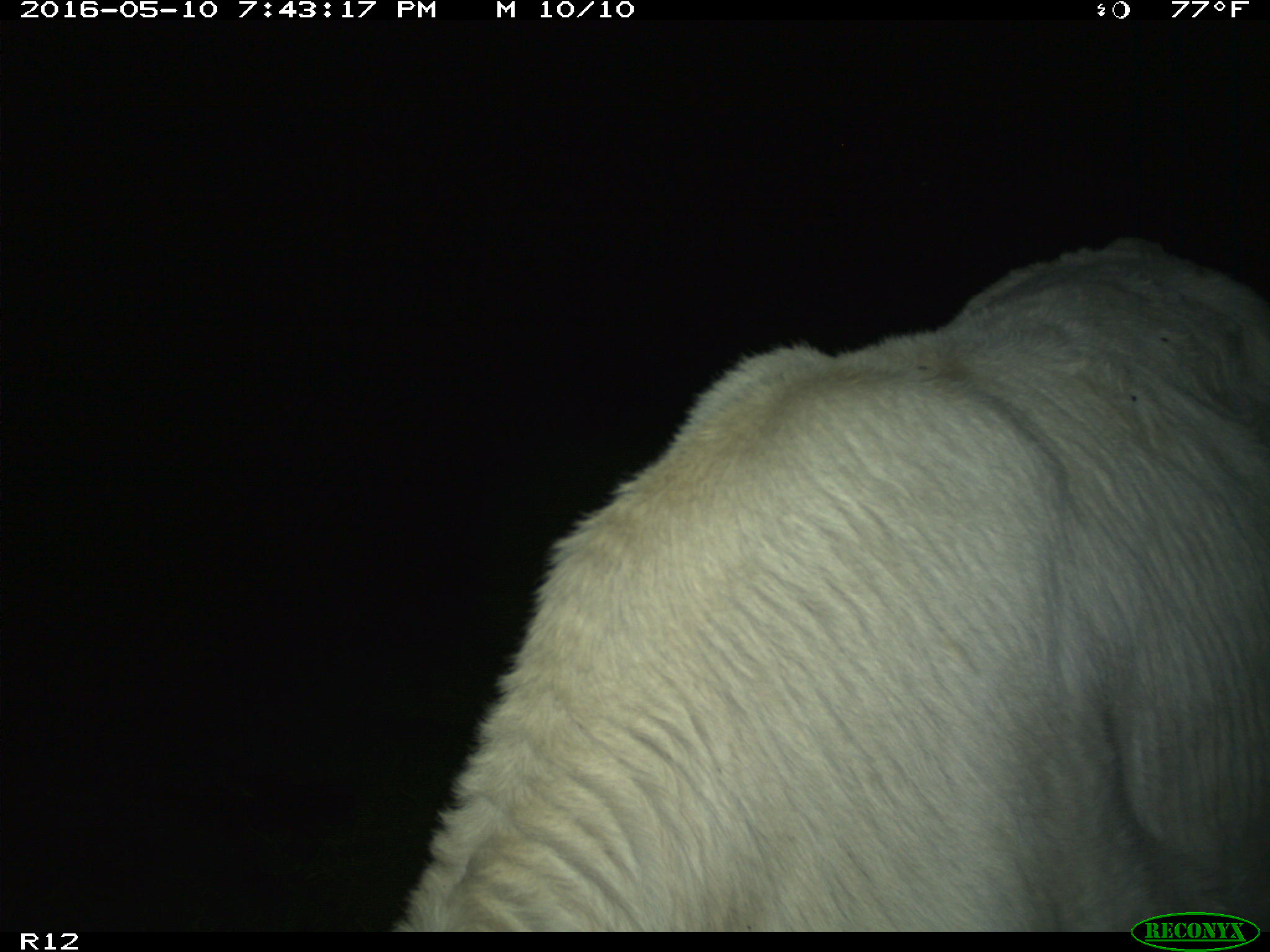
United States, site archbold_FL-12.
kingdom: Animalia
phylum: Chordata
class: Mammalia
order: Artiodactyla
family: Bovidae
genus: Bos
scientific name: Bos taurus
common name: domestic cow